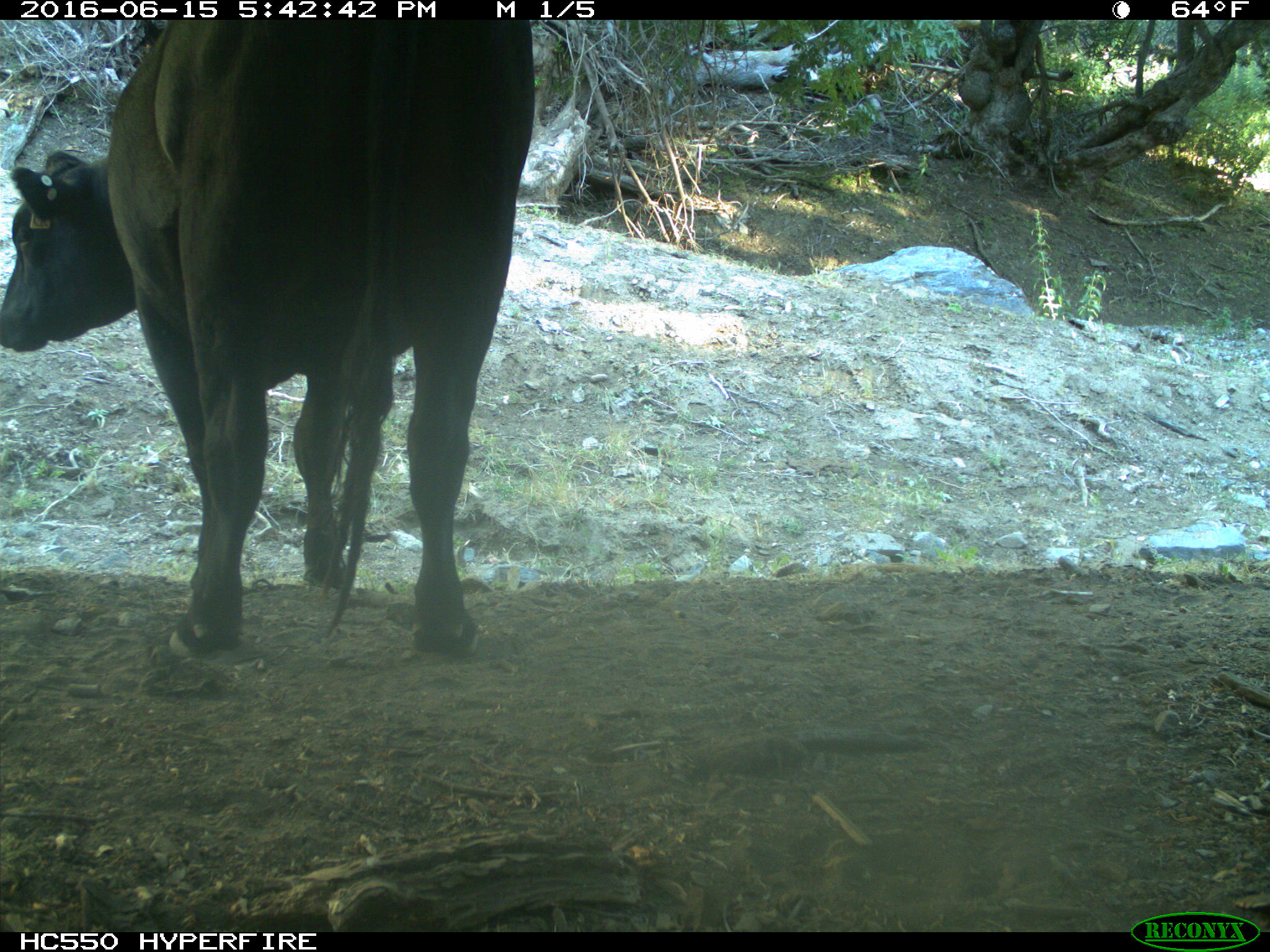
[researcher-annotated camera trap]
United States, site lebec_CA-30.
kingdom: Animalia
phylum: Chordata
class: Mammalia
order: Artiodactyla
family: Bovidae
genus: Bos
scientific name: Bos taurus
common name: domestic cow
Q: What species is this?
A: Bos taurus (domestic cow).